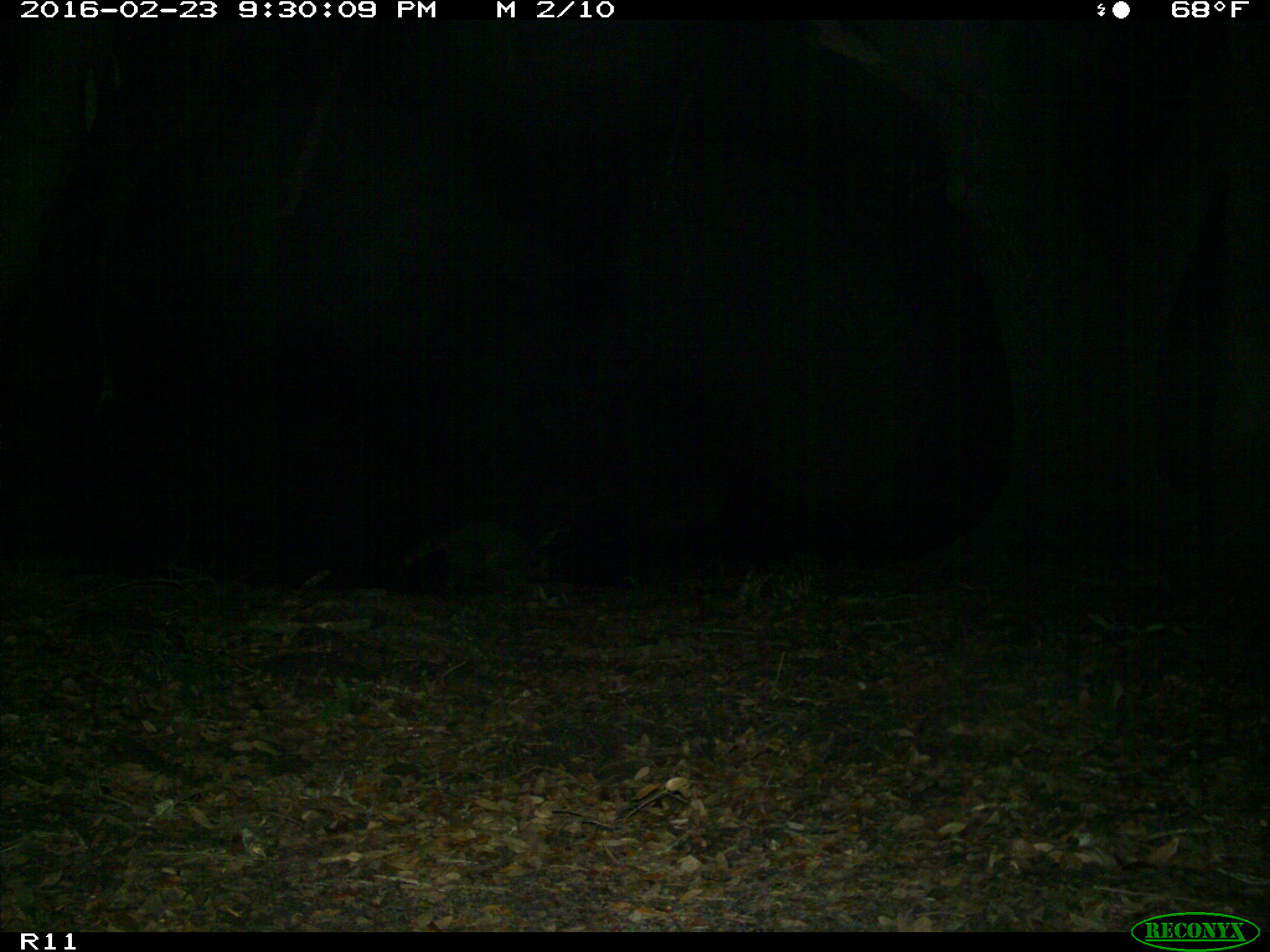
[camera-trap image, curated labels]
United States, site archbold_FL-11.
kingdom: Animalia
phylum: Chordata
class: Mammalia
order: Carnivora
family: Procyonidae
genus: Procyon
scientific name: Procyon lotor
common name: common raccoon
Procyon lotor (common raccoon).